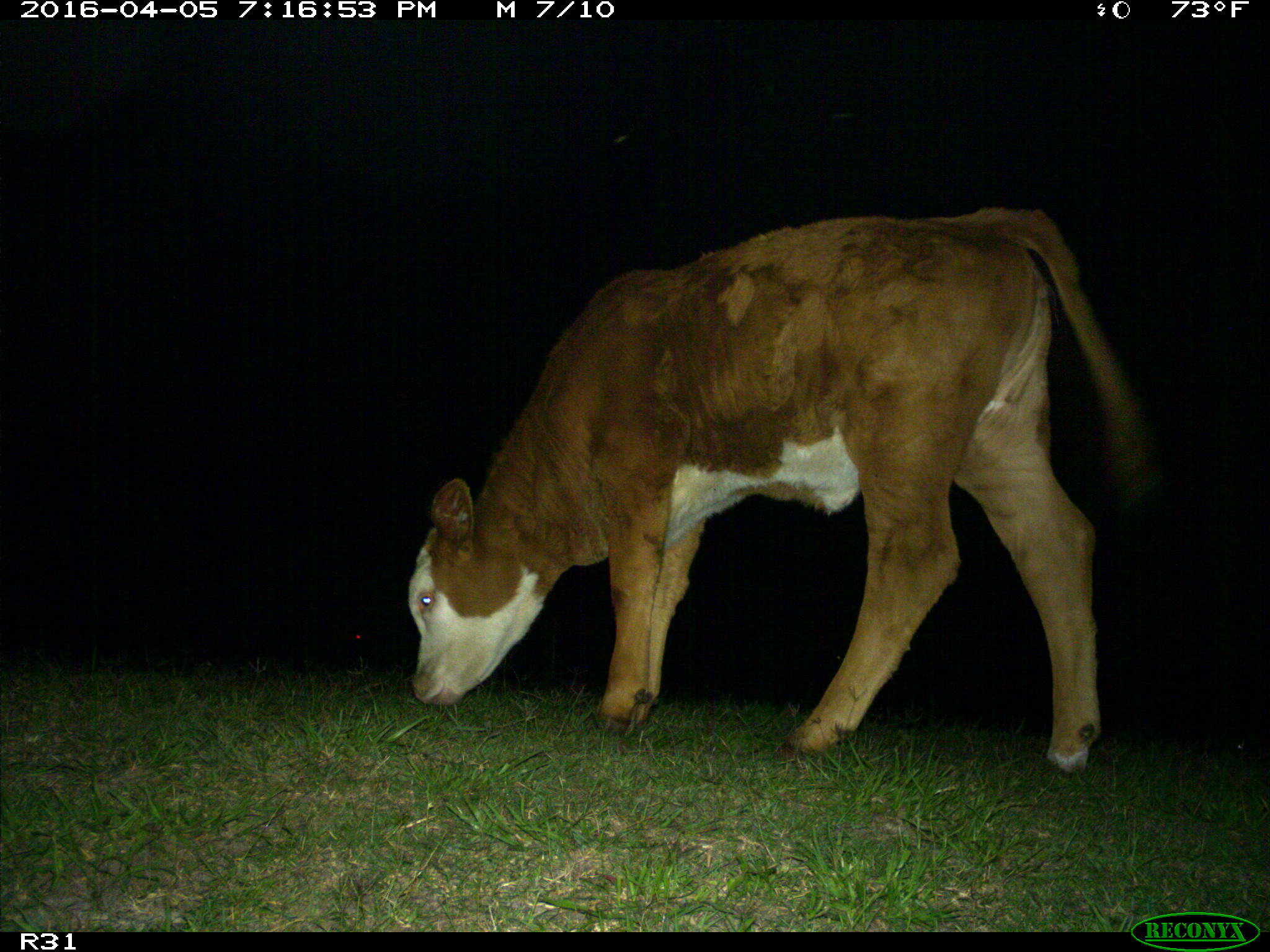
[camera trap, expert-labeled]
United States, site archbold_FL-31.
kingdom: Animalia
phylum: Chordata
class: Mammalia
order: Artiodactyla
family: Bovidae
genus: Bos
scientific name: Bos taurus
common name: domestic cow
Bos taurus (domestic cow).